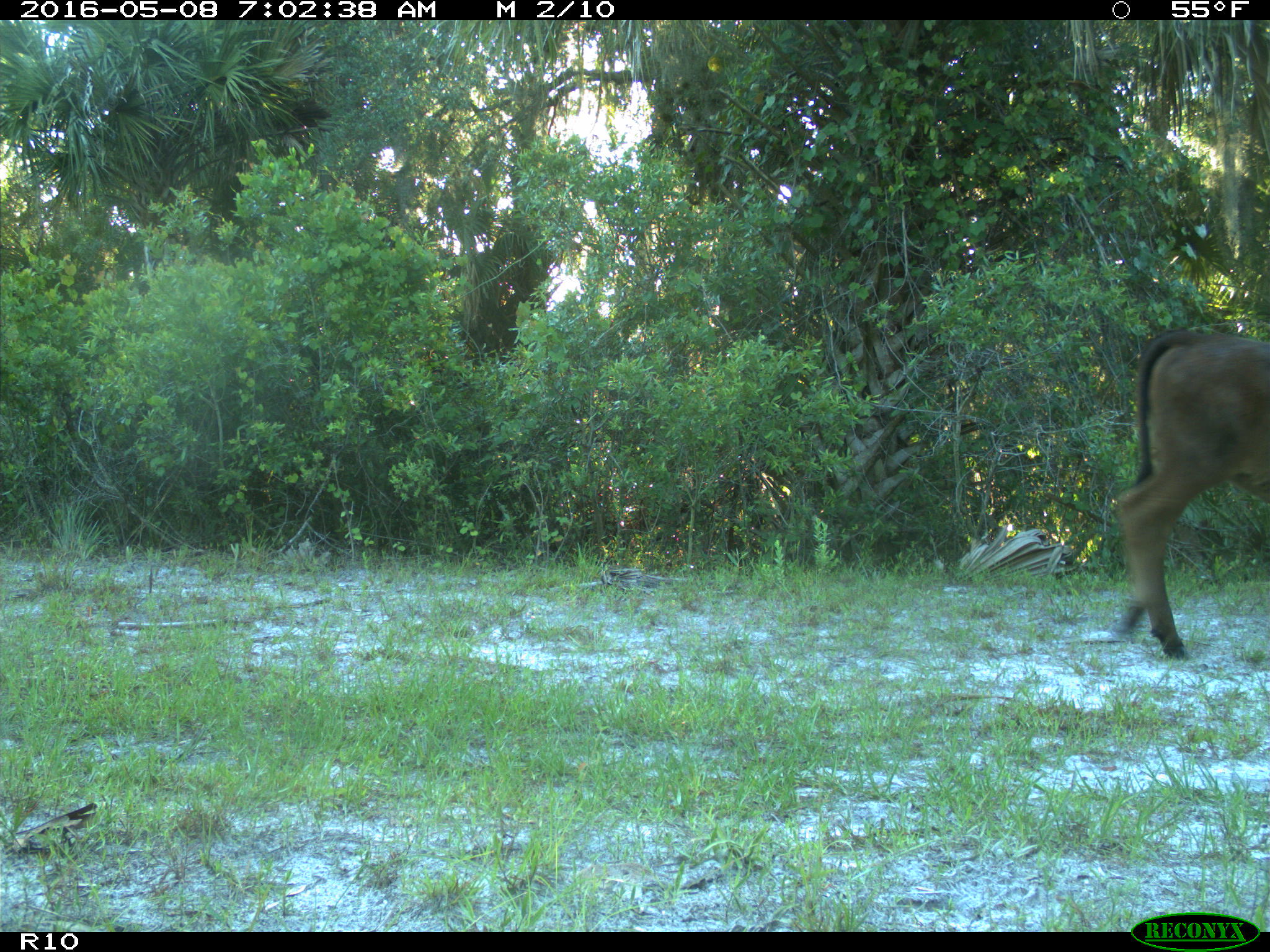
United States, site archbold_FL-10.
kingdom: Animalia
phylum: Chordata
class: Mammalia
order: Artiodactyla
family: Bovidae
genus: Bos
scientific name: Bos taurus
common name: domestic cow